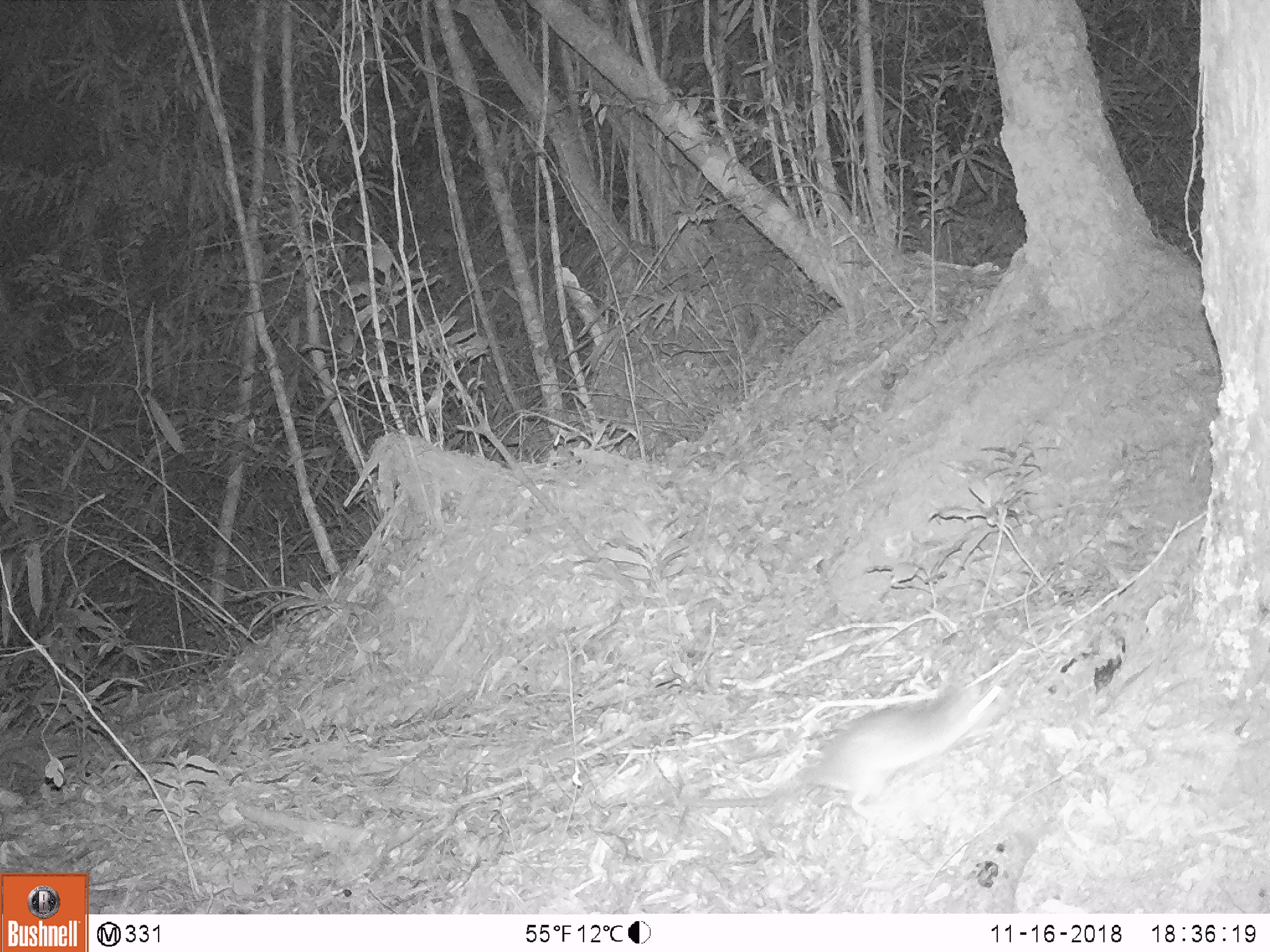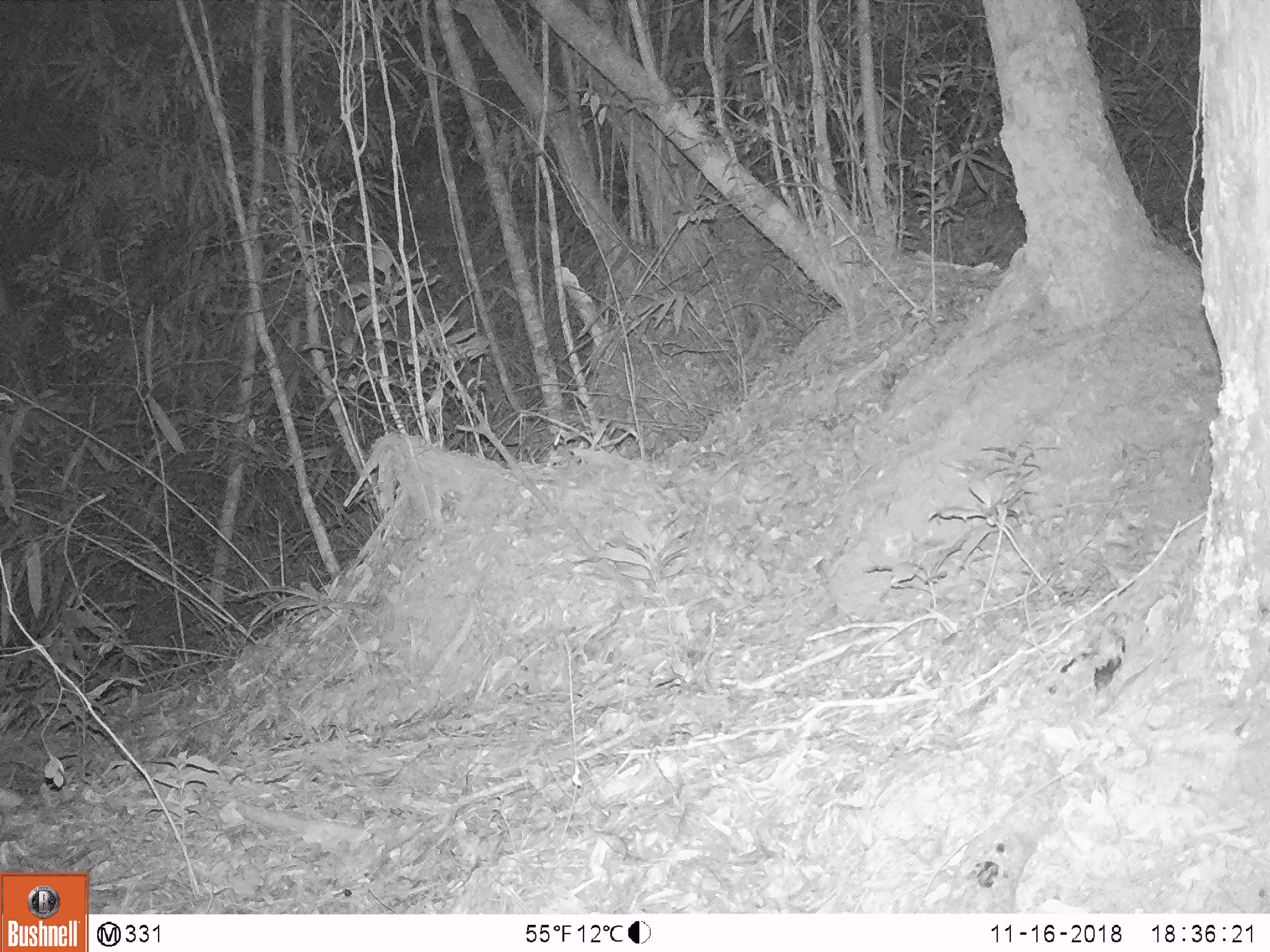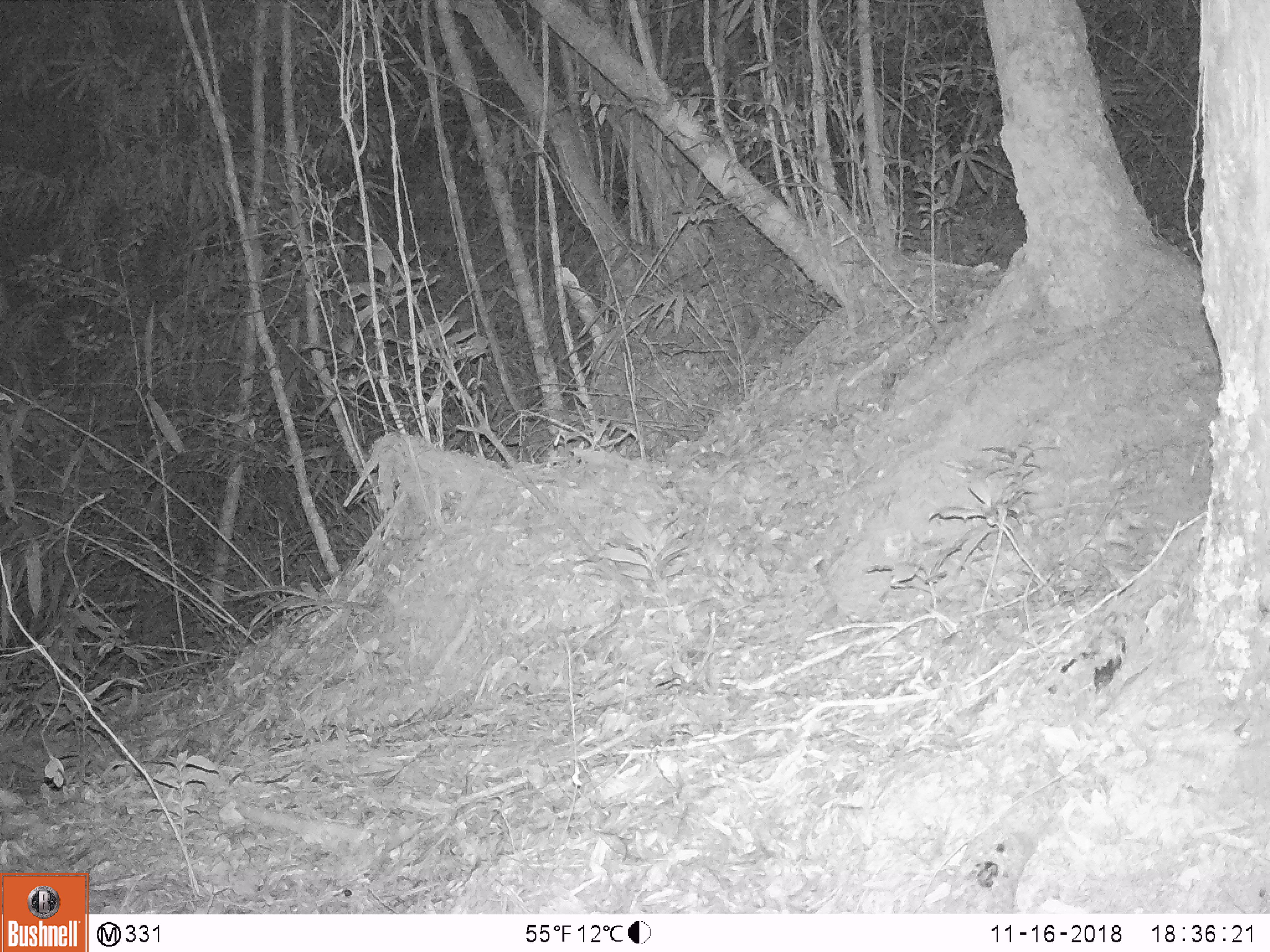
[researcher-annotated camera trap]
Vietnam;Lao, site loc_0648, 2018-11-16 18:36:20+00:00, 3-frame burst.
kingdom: Animalia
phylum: Chordata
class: Mammalia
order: Rodentia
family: Muridae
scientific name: Muridae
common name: old-world mice and rats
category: unidentified murid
Unidentified murid (old-world mice and rats) (Muridae). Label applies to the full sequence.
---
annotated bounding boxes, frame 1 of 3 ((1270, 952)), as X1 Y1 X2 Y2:
unidentified murid: 679 677 1002 823